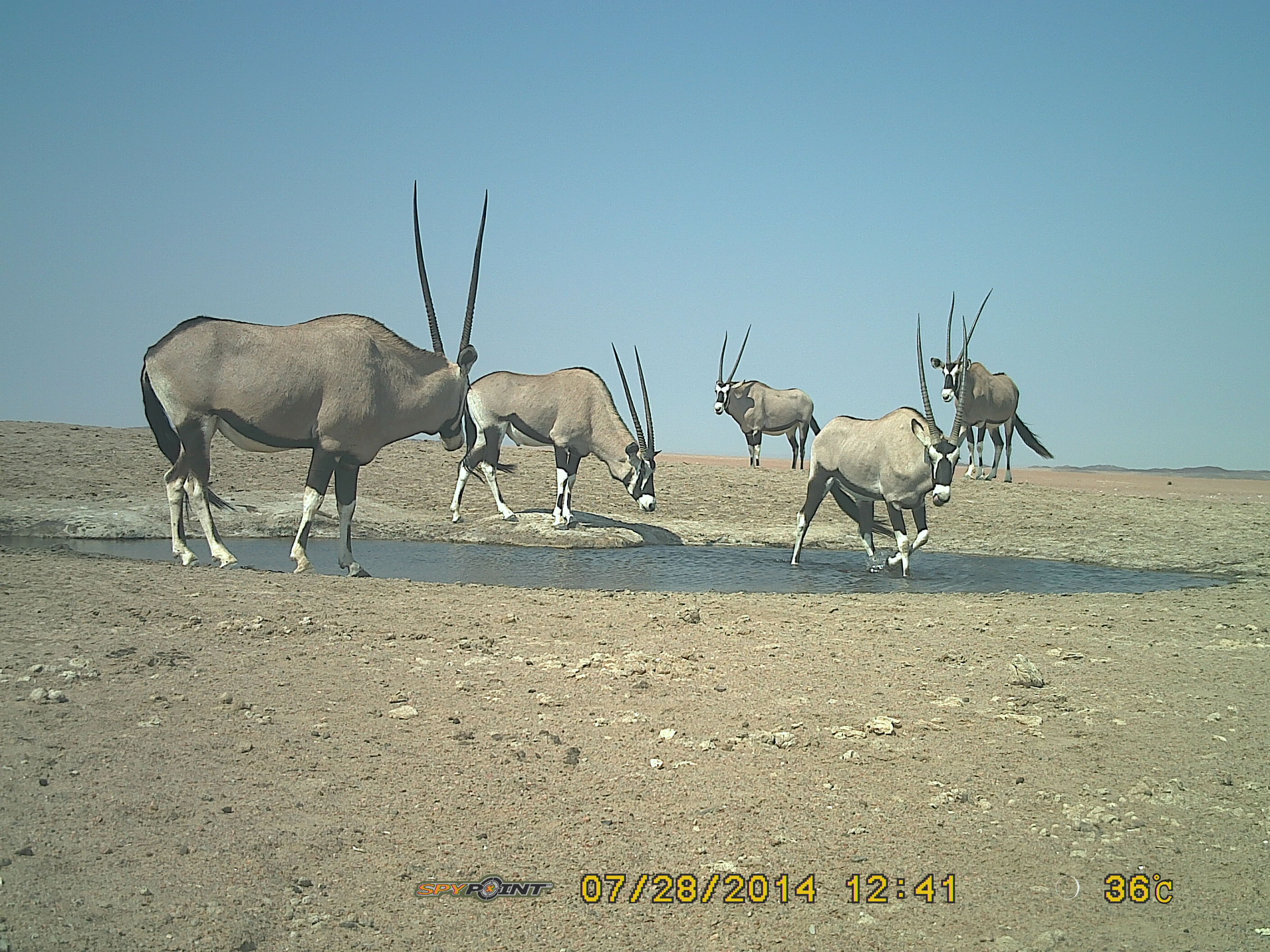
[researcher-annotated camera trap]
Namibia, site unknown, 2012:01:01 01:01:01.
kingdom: Animalia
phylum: Chordata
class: Mammalia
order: Artiodactyla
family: Bovidae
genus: Oryx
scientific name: Oryx gazella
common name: gemsbok